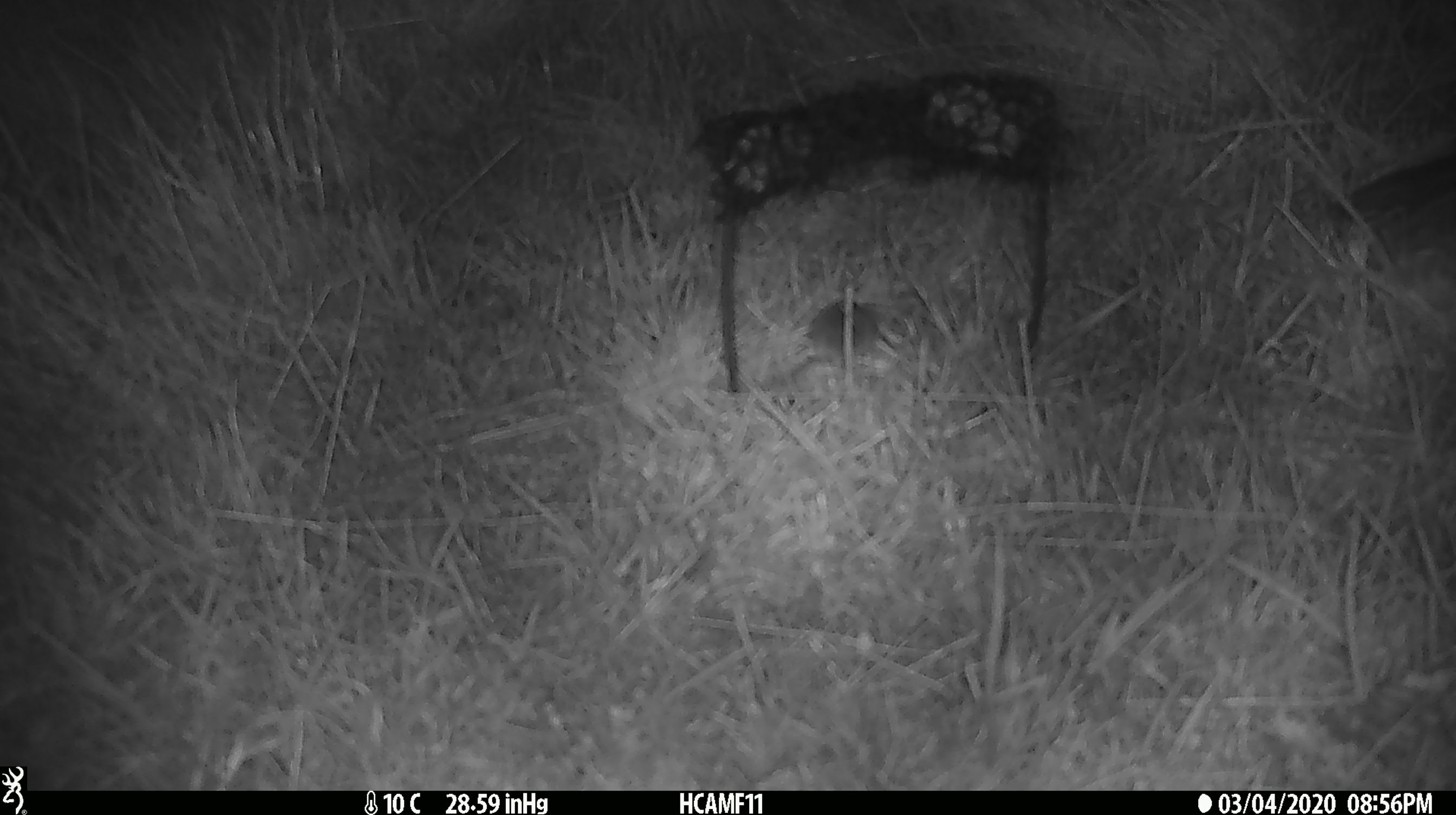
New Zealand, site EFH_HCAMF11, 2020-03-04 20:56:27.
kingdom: Animalia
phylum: Chordata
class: Mammalia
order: Rodentia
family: Muridae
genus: Mus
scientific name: Mus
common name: mouse